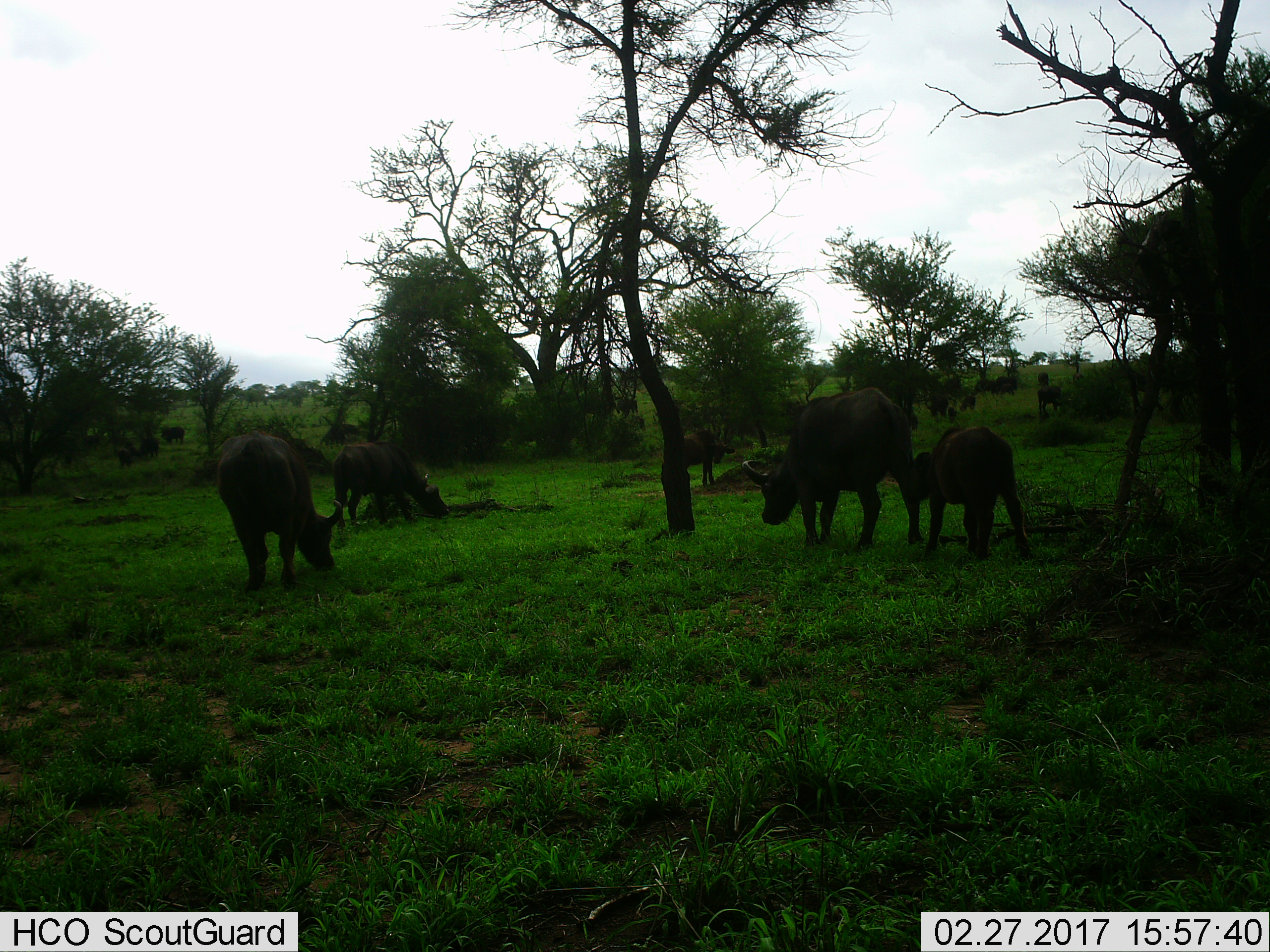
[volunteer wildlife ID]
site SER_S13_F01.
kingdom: Animalia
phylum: Chordata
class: Mammalia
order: Artiodactyla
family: Bovidae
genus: Syncerus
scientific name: Syncerus caffer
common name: african buffalo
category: buffalo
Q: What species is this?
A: Buffalo (african buffalo) (Syncerus caffer).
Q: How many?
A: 5.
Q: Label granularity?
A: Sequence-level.